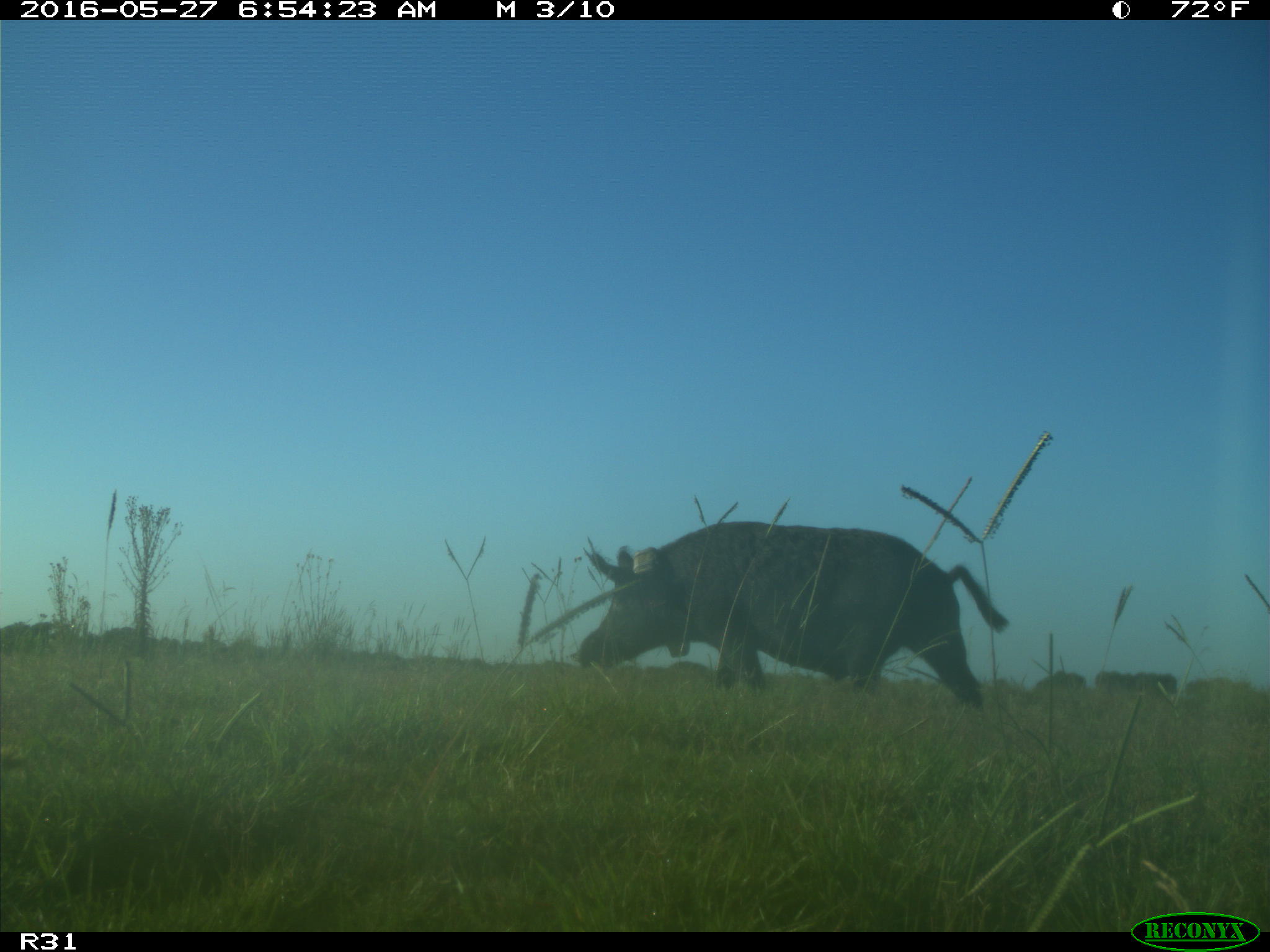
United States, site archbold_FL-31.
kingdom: Animalia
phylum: Chordata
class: Mammalia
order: Artiodactyla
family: Suidae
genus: Sus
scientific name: Sus scrofa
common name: wild boar